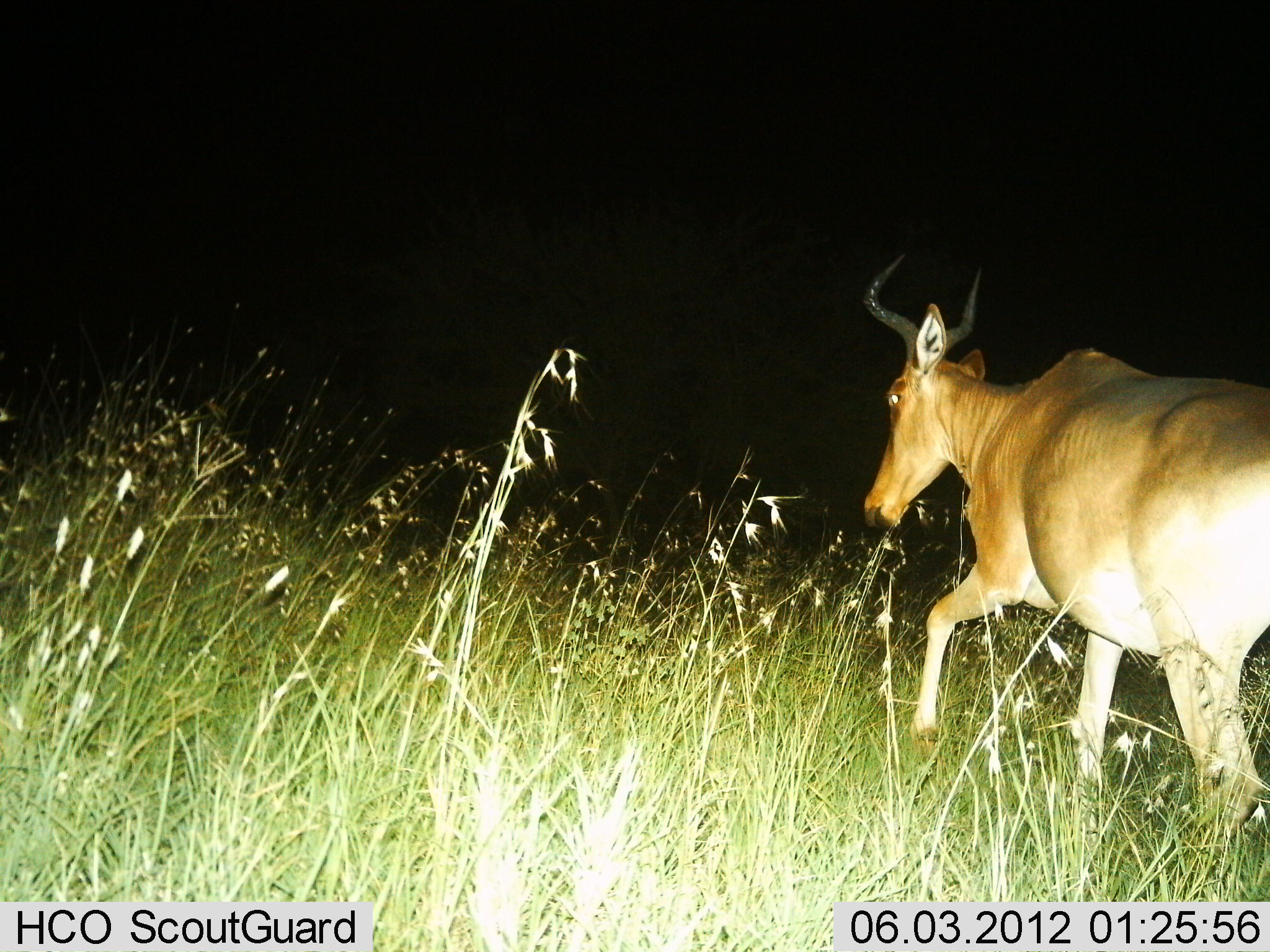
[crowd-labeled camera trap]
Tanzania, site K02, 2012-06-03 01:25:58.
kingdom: Animalia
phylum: Chordata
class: Mammalia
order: Artiodactyla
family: Bovidae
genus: Alcelaphus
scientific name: Alcelaphus buselaphus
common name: hartebeest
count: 1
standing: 0%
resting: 0%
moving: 100%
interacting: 0%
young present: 0%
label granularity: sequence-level